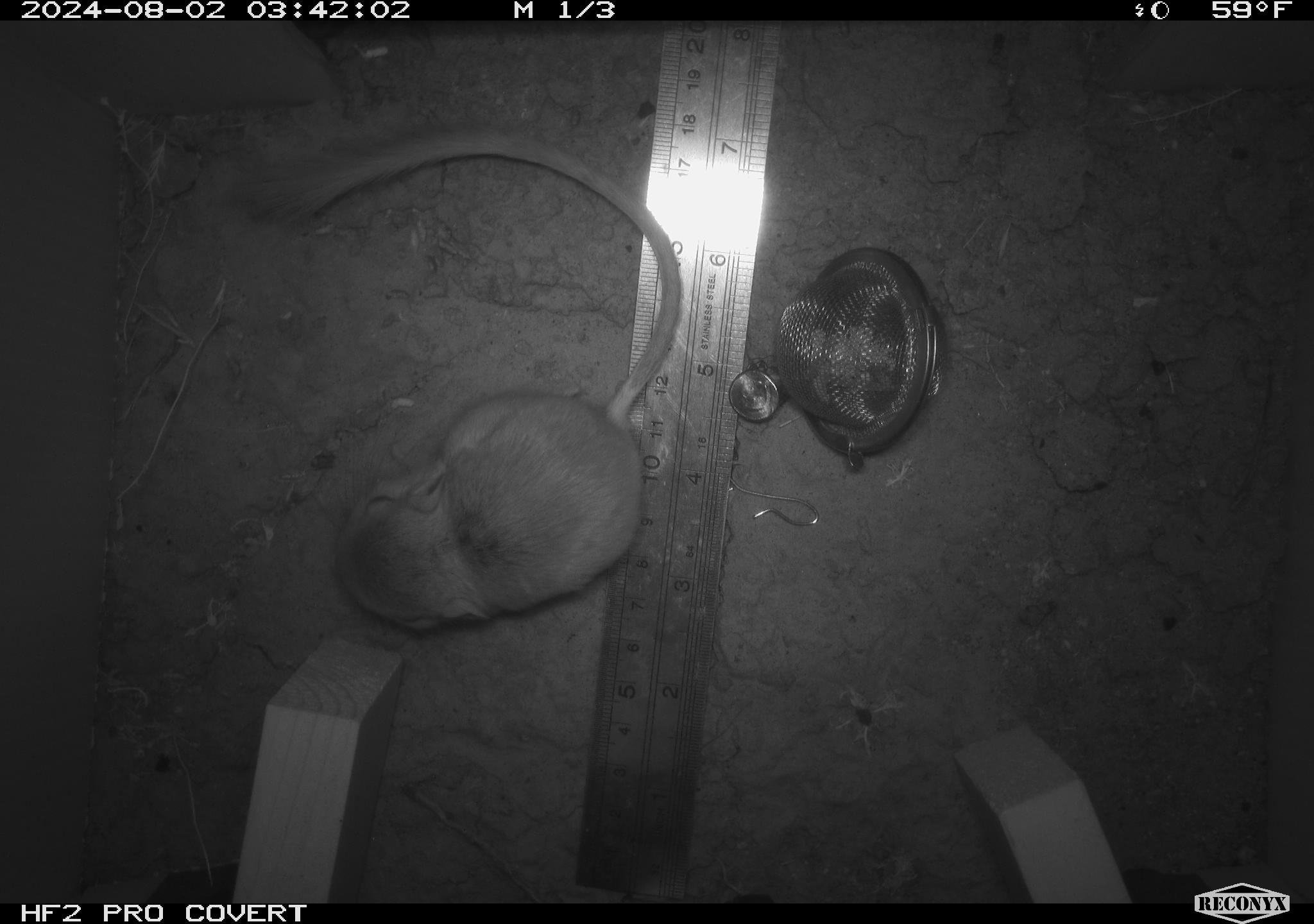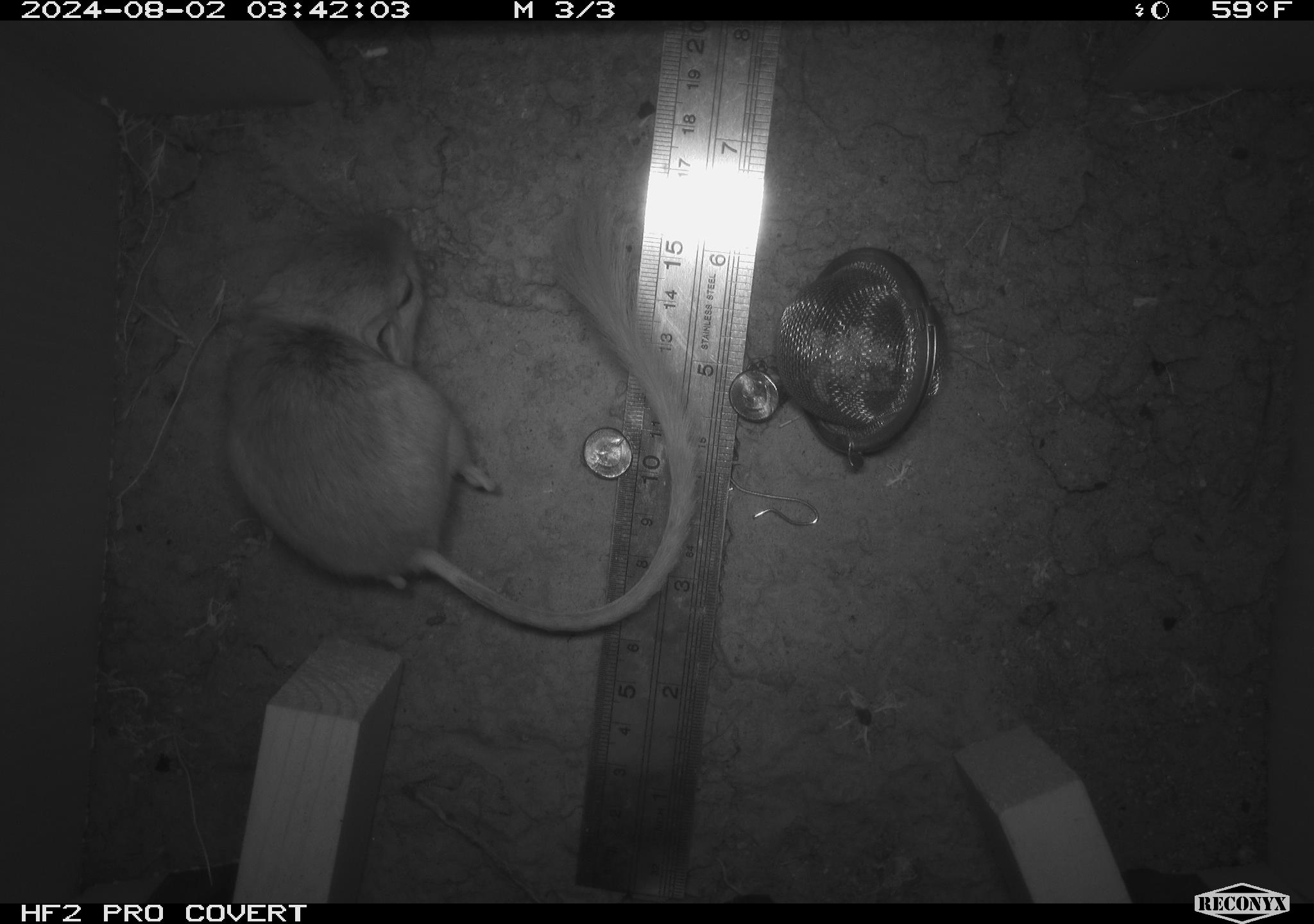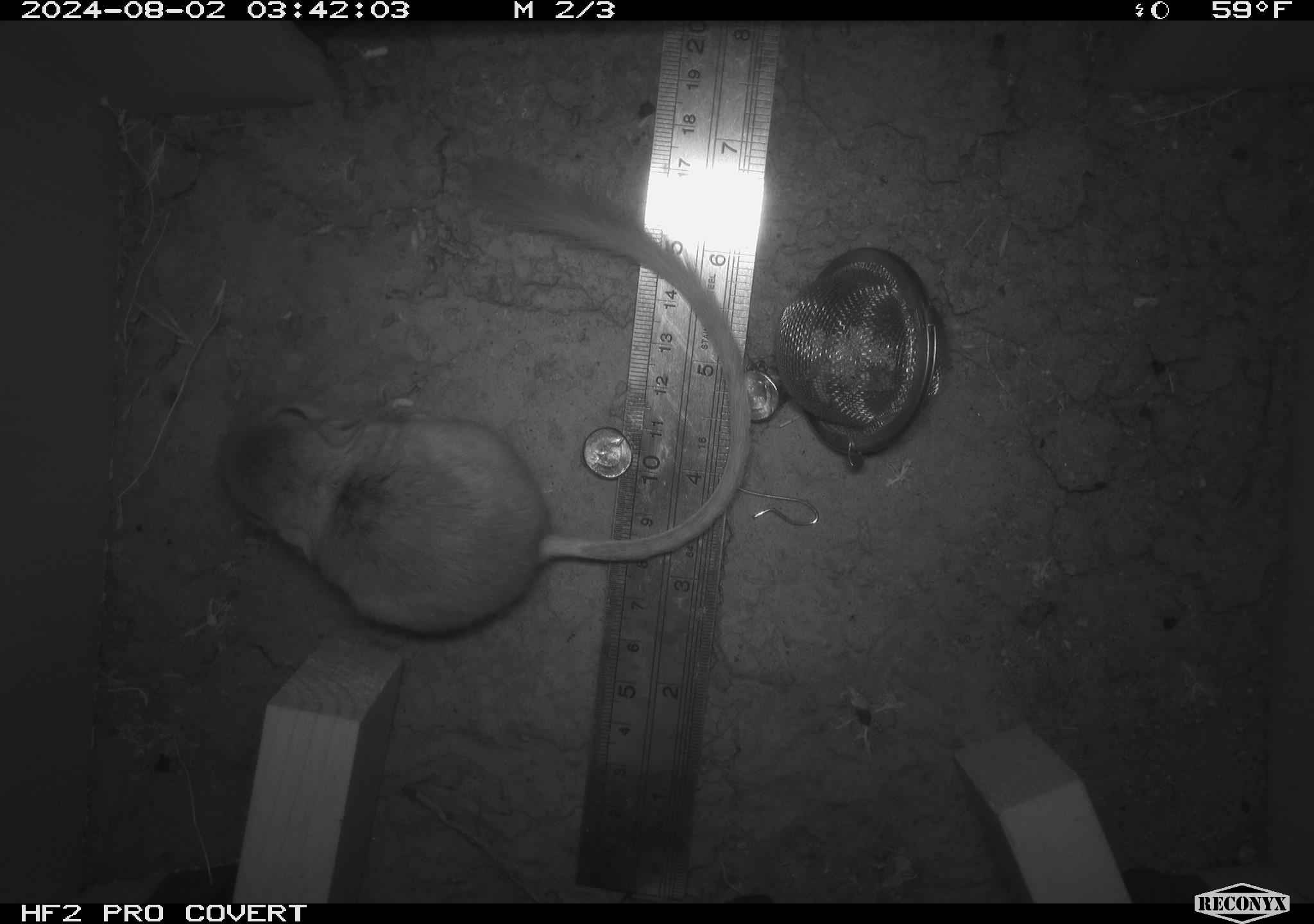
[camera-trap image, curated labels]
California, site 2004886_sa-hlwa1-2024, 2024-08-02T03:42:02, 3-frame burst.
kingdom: Animalia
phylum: Chordata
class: Mammalia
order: Rodentia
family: Heteromyidae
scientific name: Heteromyidae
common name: kangaroo rats and pocket mice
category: heteromyidae family